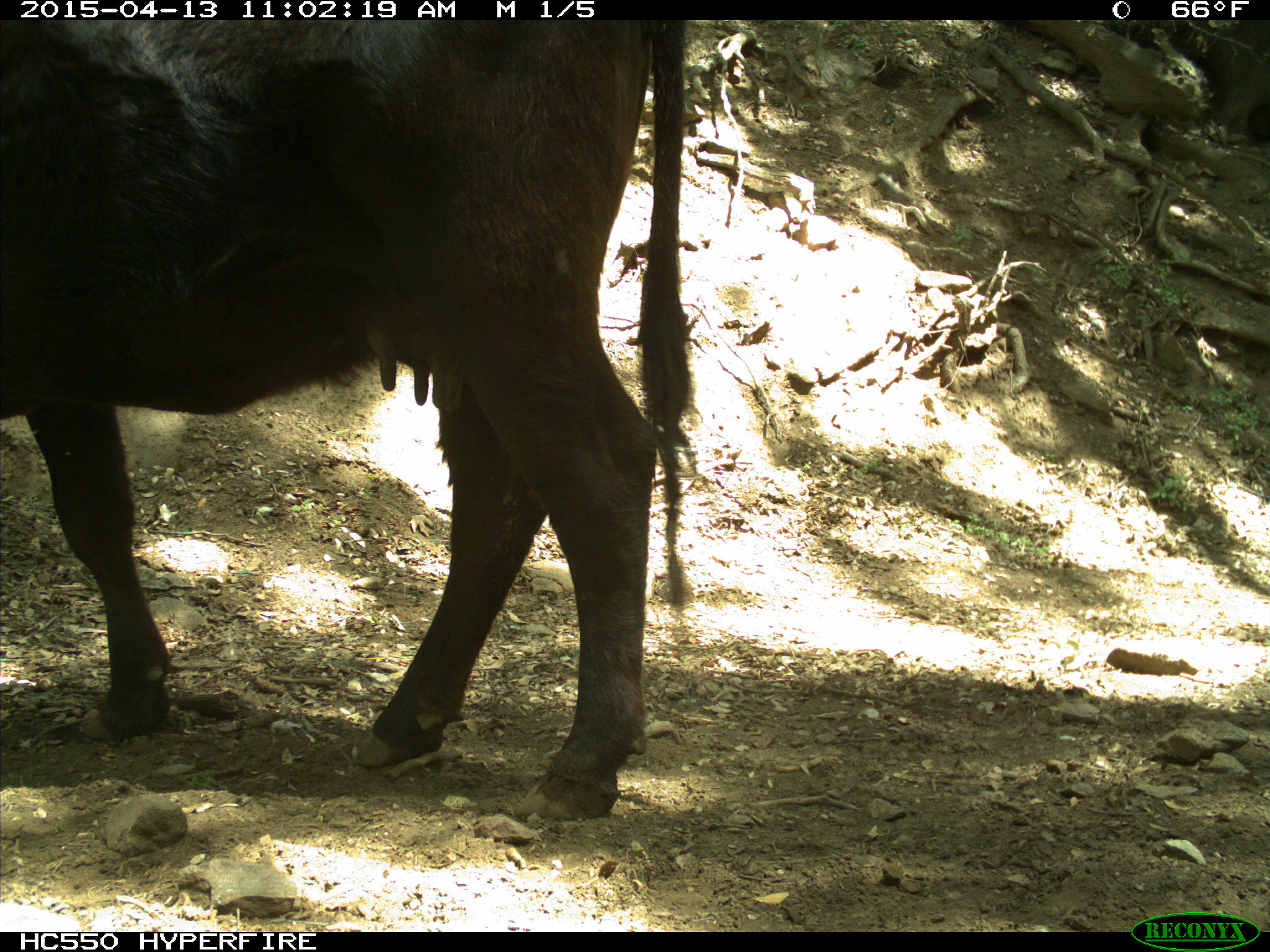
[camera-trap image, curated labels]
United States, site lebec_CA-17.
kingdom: Animalia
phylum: Chordata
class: Mammalia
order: Artiodactyla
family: Bovidae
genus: Bos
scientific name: Bos taurus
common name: domestic cow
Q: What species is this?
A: Bos taurus (domestic cow).